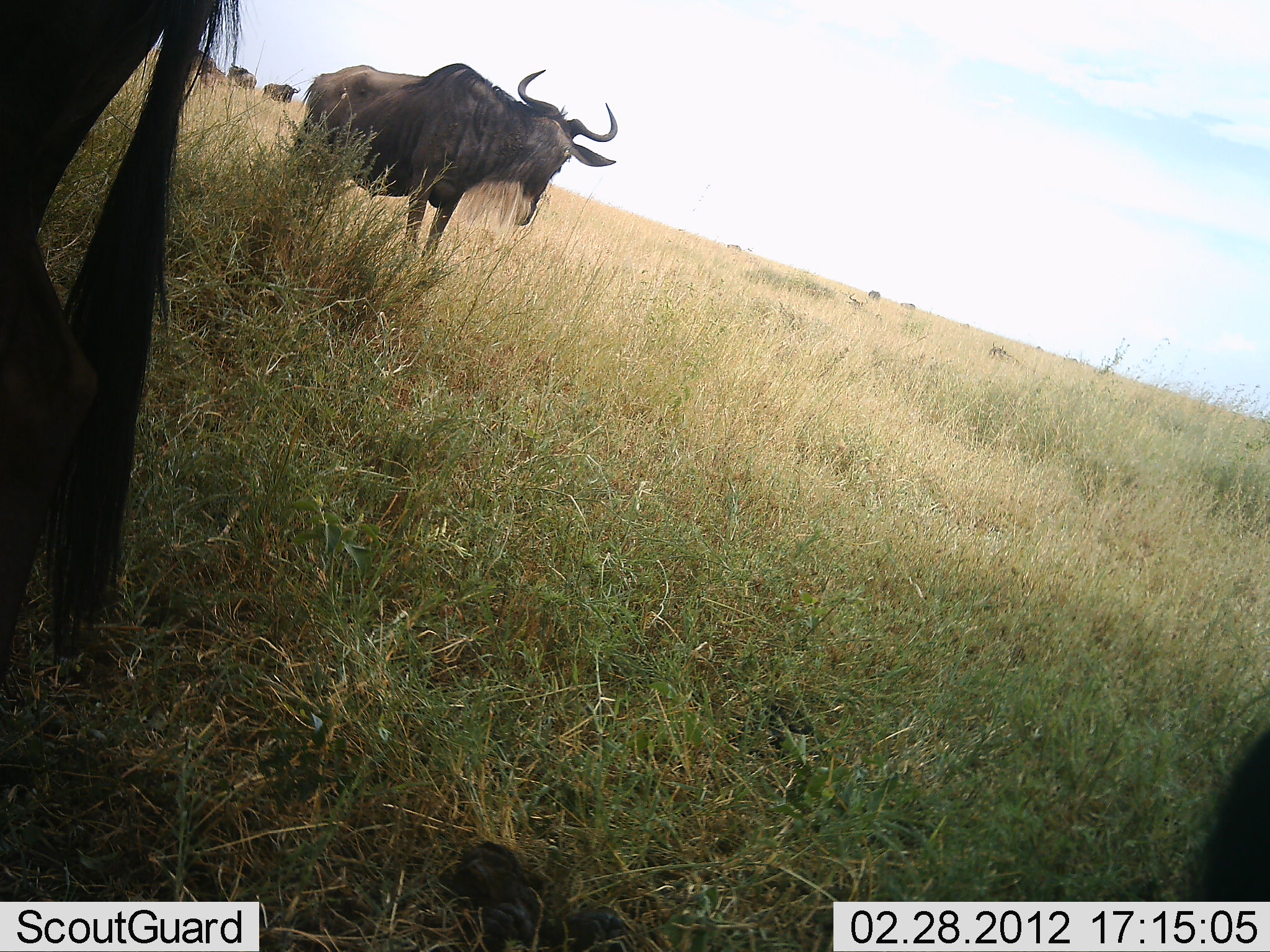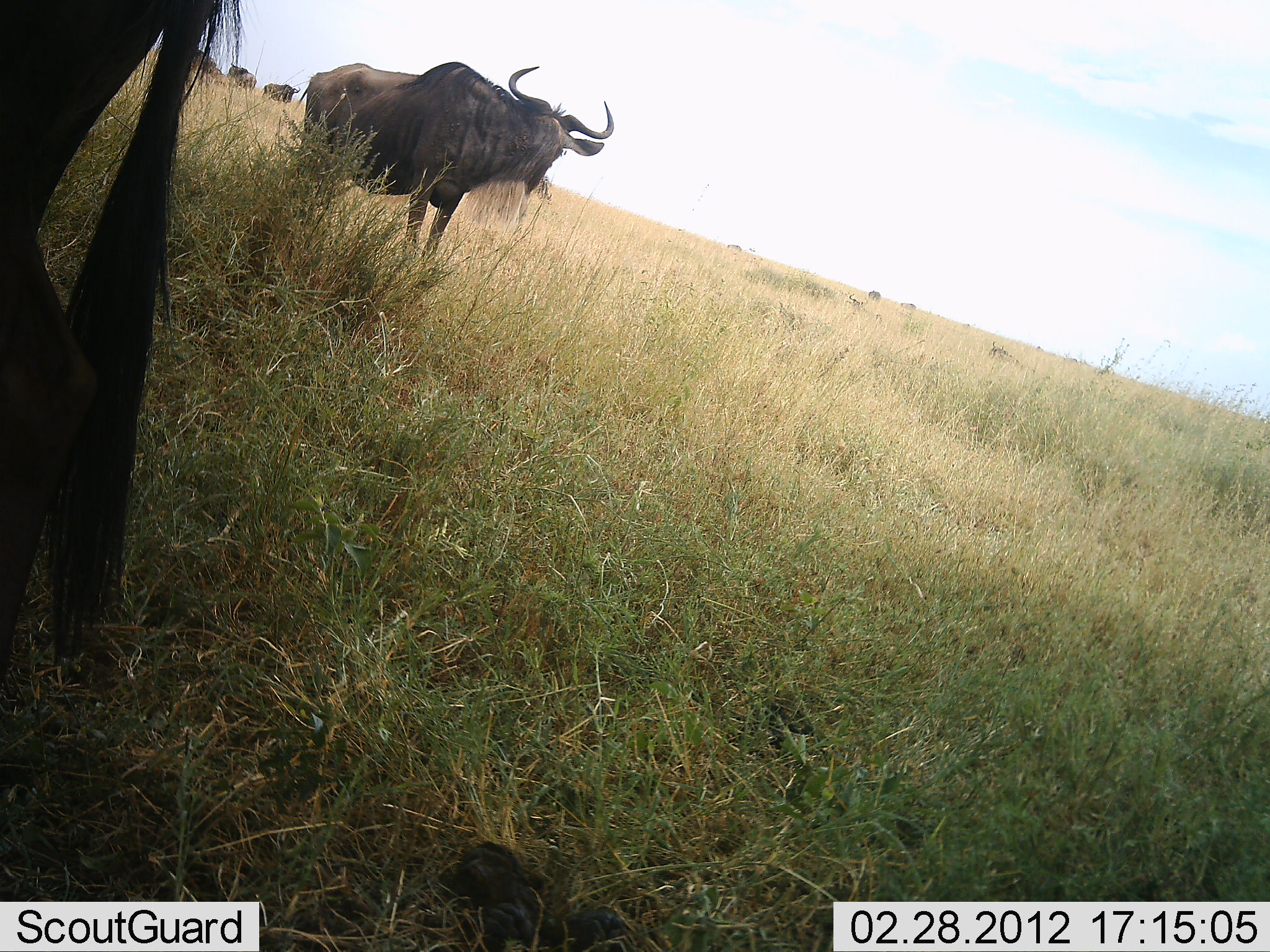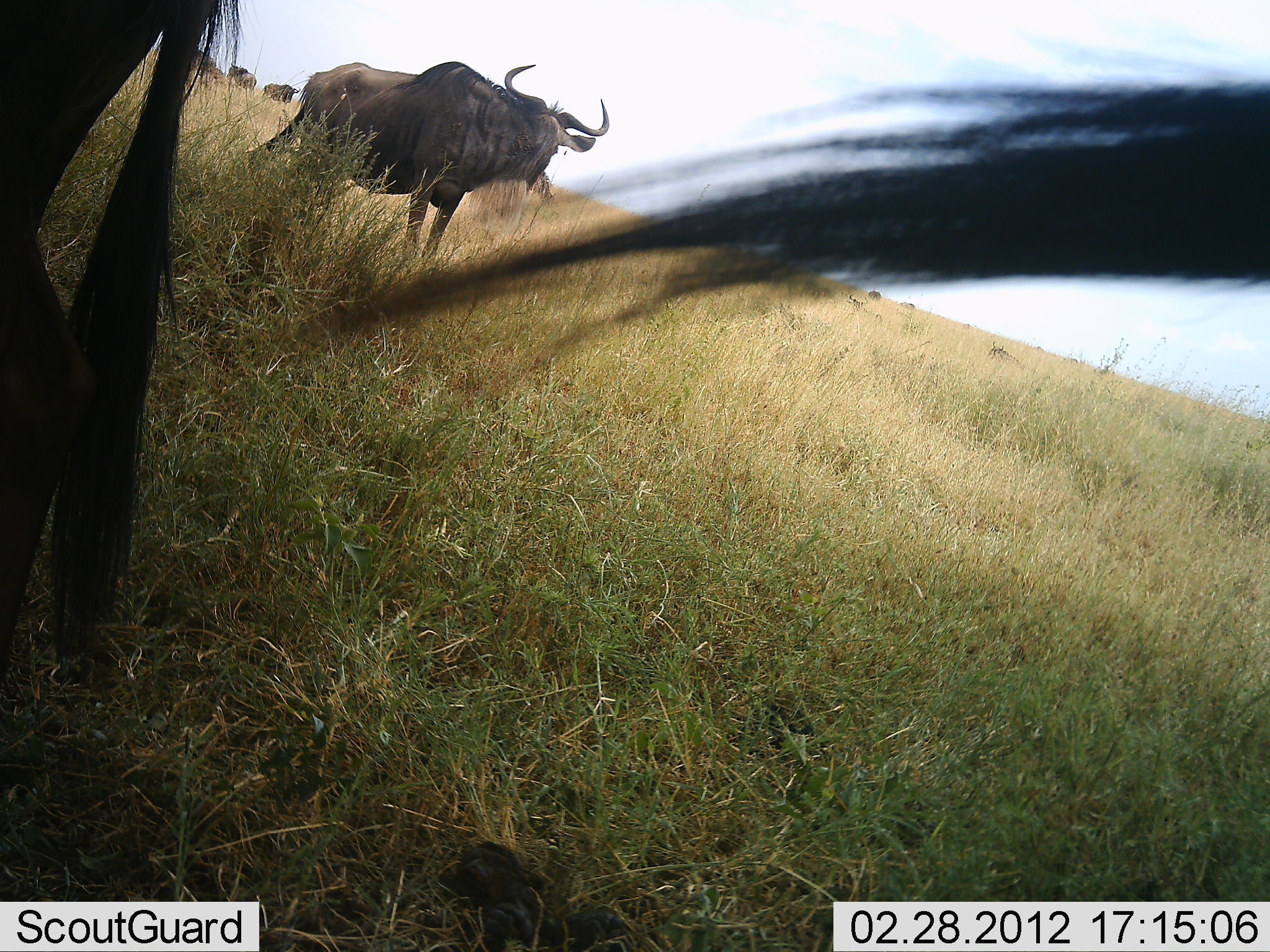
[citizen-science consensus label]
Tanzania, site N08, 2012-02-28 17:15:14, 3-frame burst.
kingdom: Animalia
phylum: Chordata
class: Mammalia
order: Artiodactyla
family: Bovidae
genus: Connochaetes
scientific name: Connochaetes taurinus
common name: blue wildebeest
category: wildebeest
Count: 6.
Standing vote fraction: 100%.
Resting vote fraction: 10%.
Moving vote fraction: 5%.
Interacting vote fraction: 0%.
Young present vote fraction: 0%.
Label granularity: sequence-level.